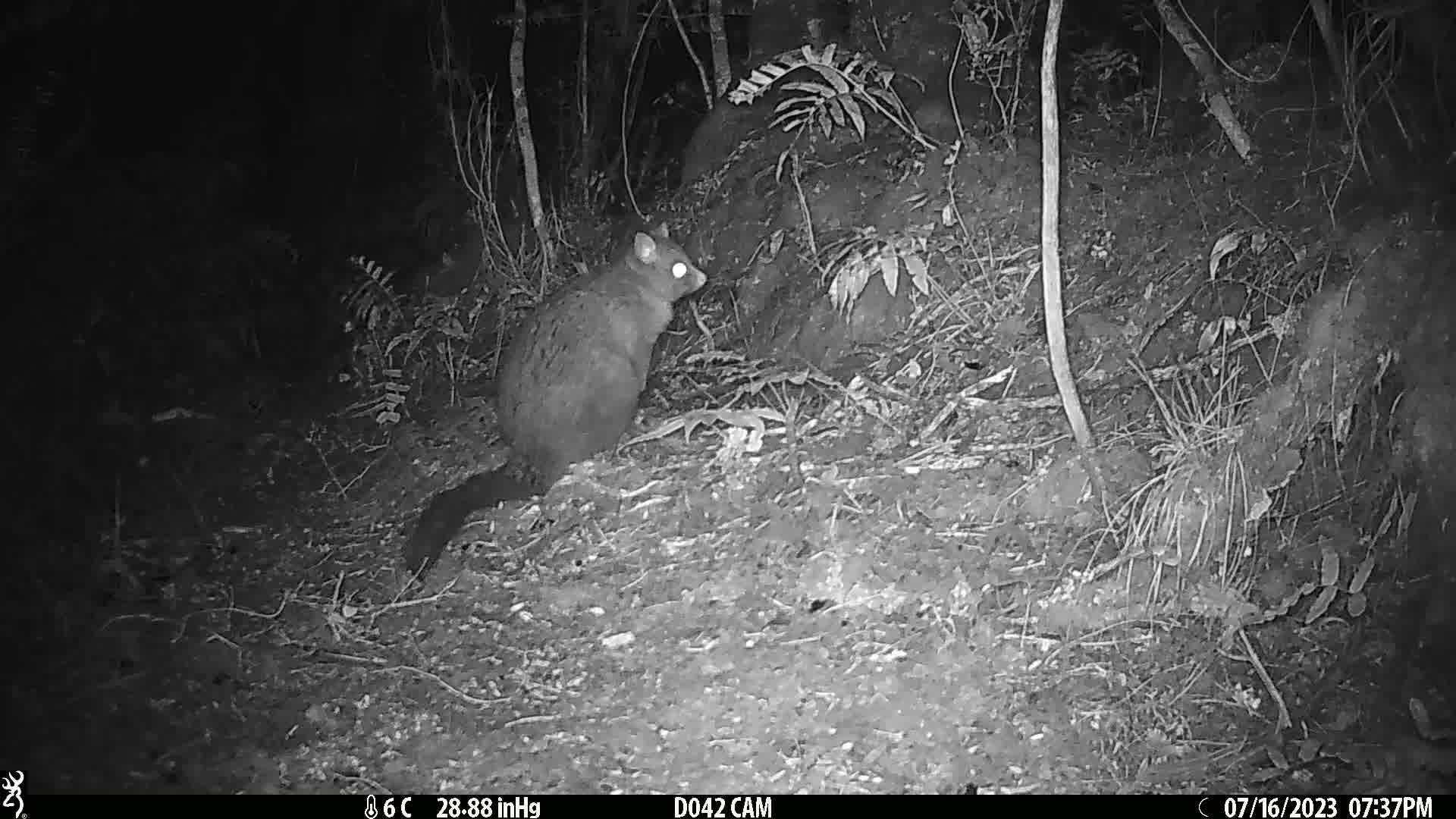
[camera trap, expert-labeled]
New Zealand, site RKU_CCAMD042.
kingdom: Animalia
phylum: Chordata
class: Mammalia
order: Diprotodontia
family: Phalangeridae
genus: Trichosurus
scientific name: Trichosurus vulpecula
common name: common brushtail possum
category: possum